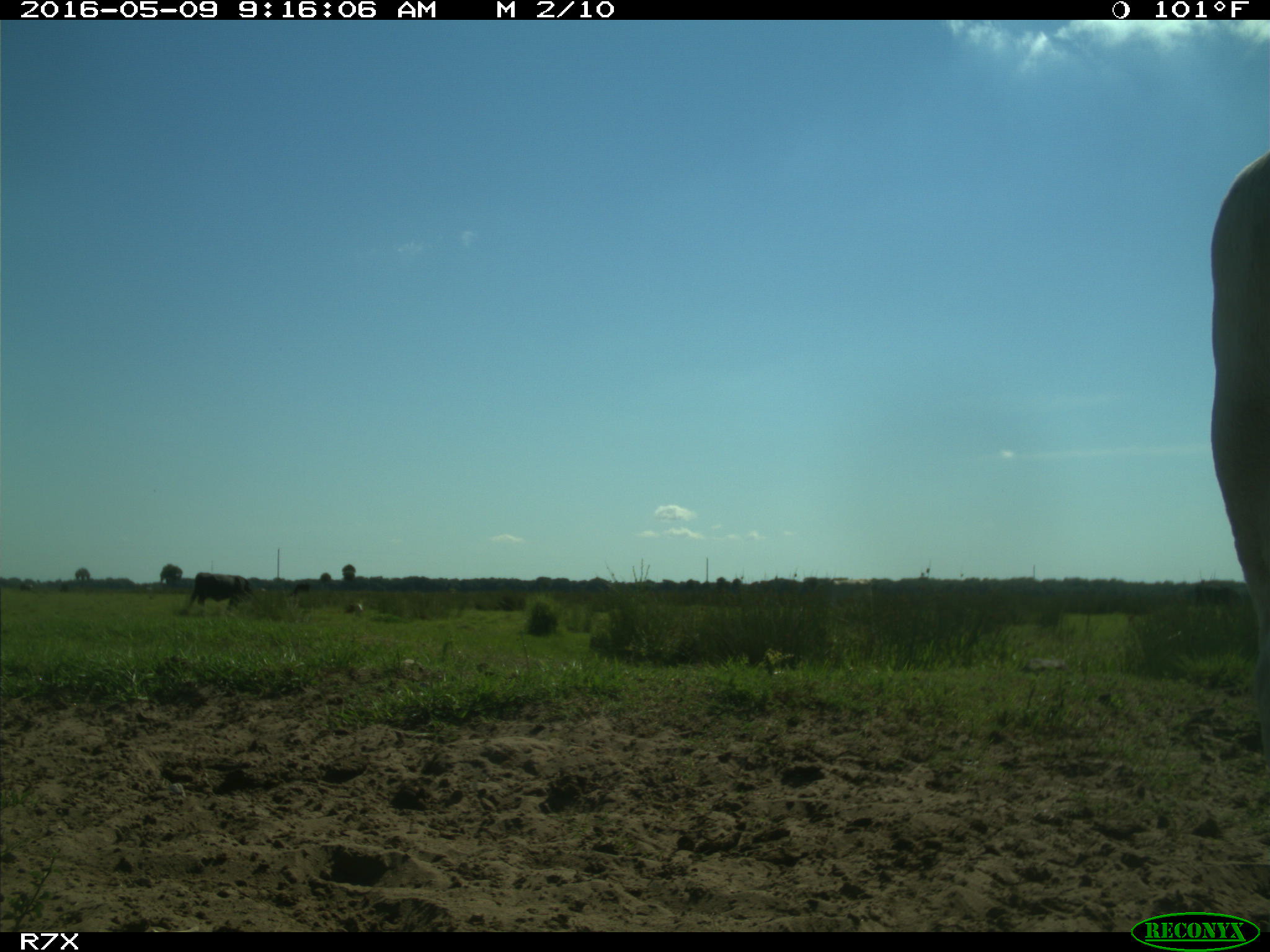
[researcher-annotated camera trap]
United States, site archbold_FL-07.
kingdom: Animalia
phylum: Chordata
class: Mammalia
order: Artiodactyla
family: Bovidae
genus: Bos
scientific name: Bos taurus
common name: domestic cow